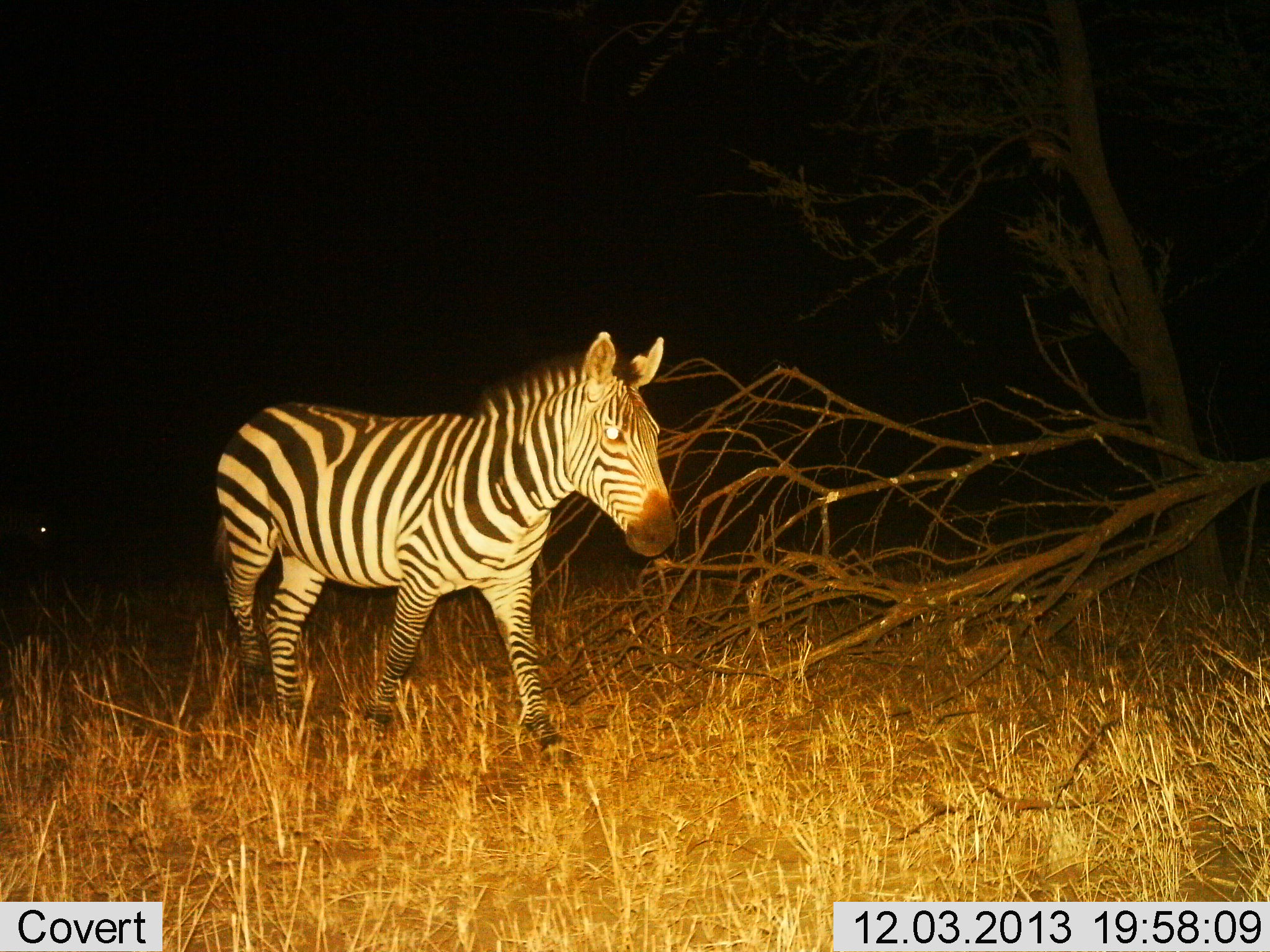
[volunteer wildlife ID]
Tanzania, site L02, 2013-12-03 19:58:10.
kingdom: Animalia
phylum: Chordata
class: Mammalia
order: Perissodactyla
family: Equidae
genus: Equus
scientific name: Equus quagga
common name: plains zebra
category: zebra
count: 1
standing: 10%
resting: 0%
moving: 90%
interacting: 0%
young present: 0%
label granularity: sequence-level